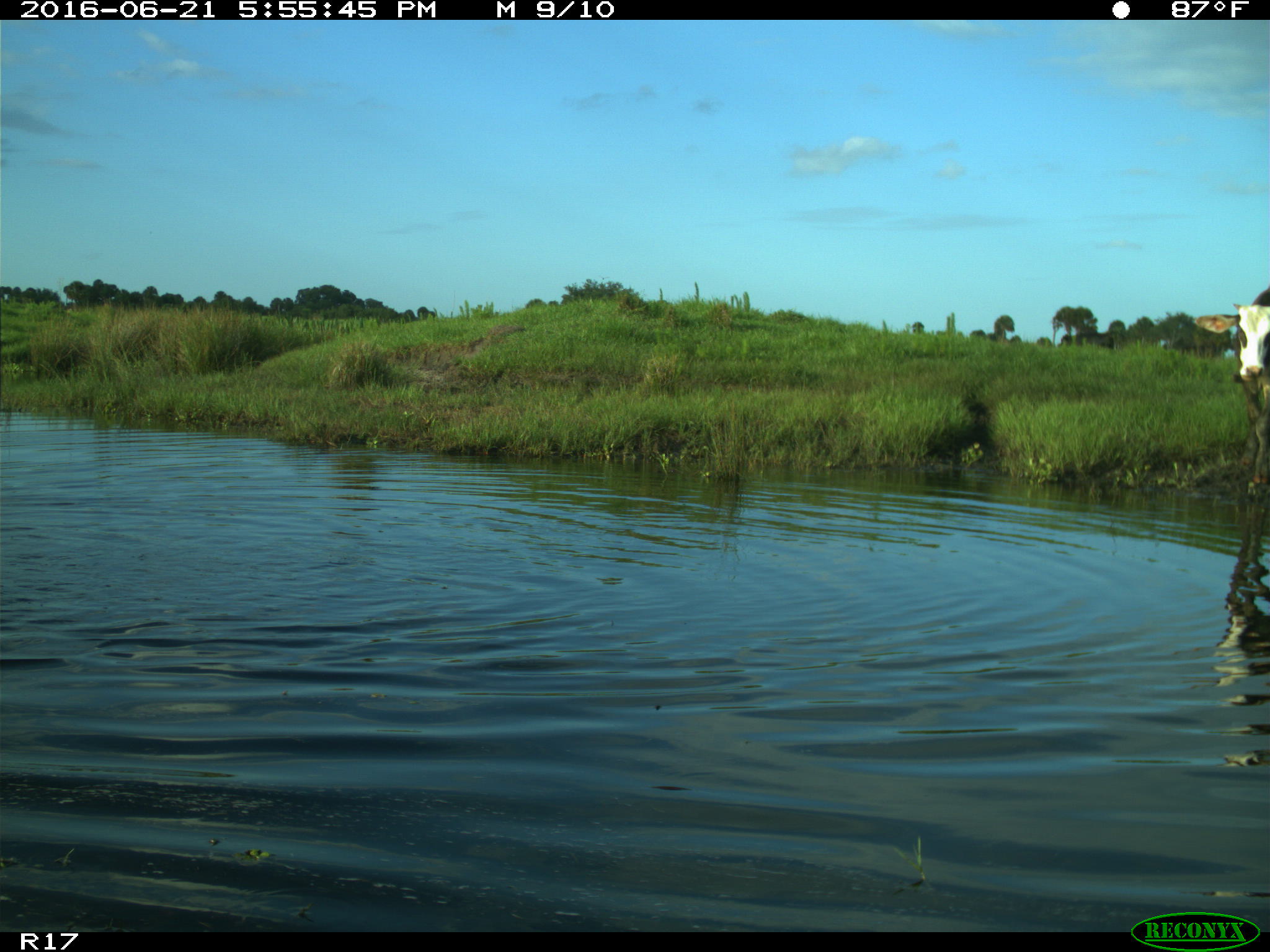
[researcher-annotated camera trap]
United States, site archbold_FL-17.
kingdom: Animalia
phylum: Chordata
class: Mammalia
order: Artiodactyla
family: Bovidae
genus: Bos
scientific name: Bos taurus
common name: domestic cow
Bos taurus (domestic cow).